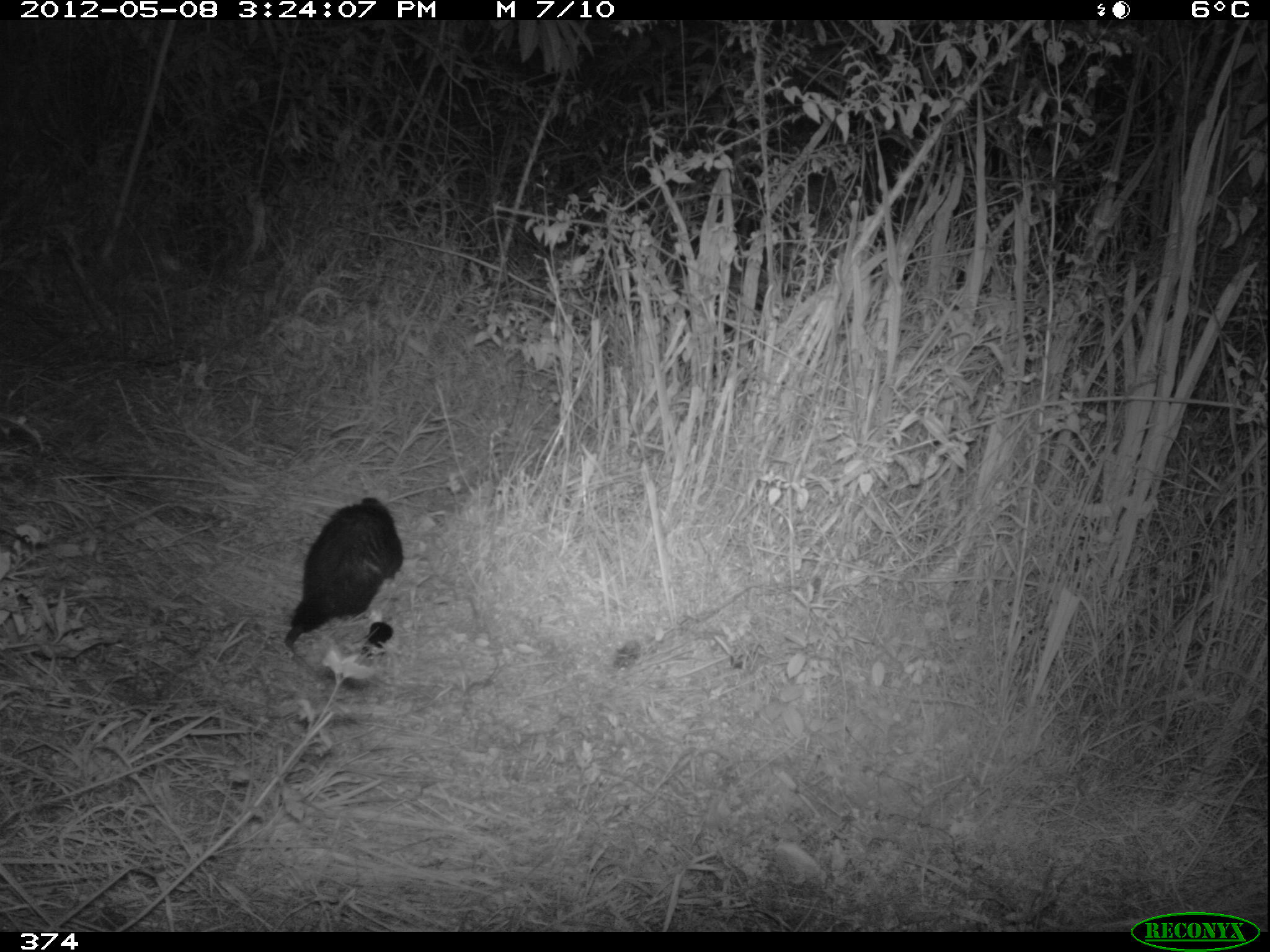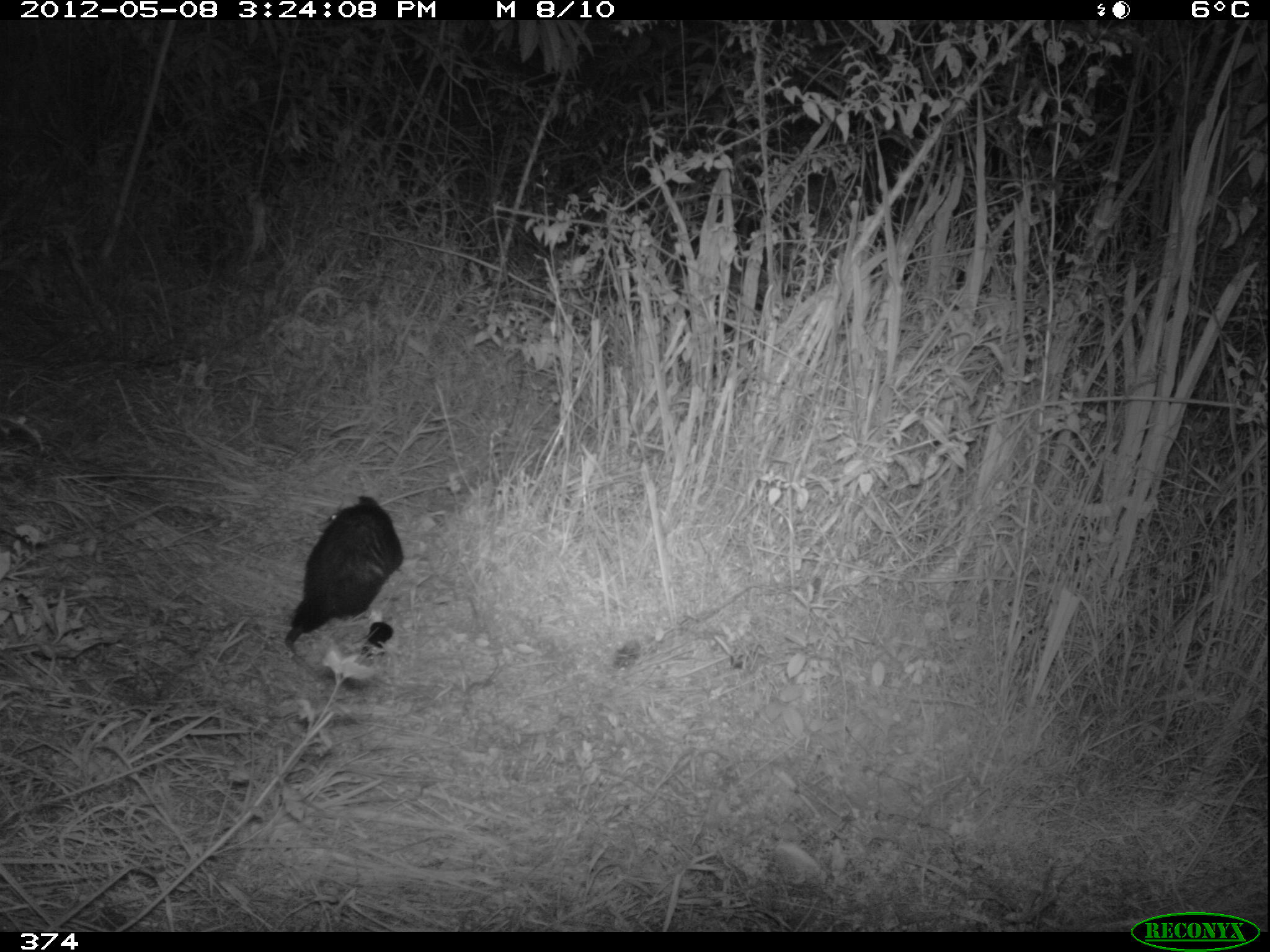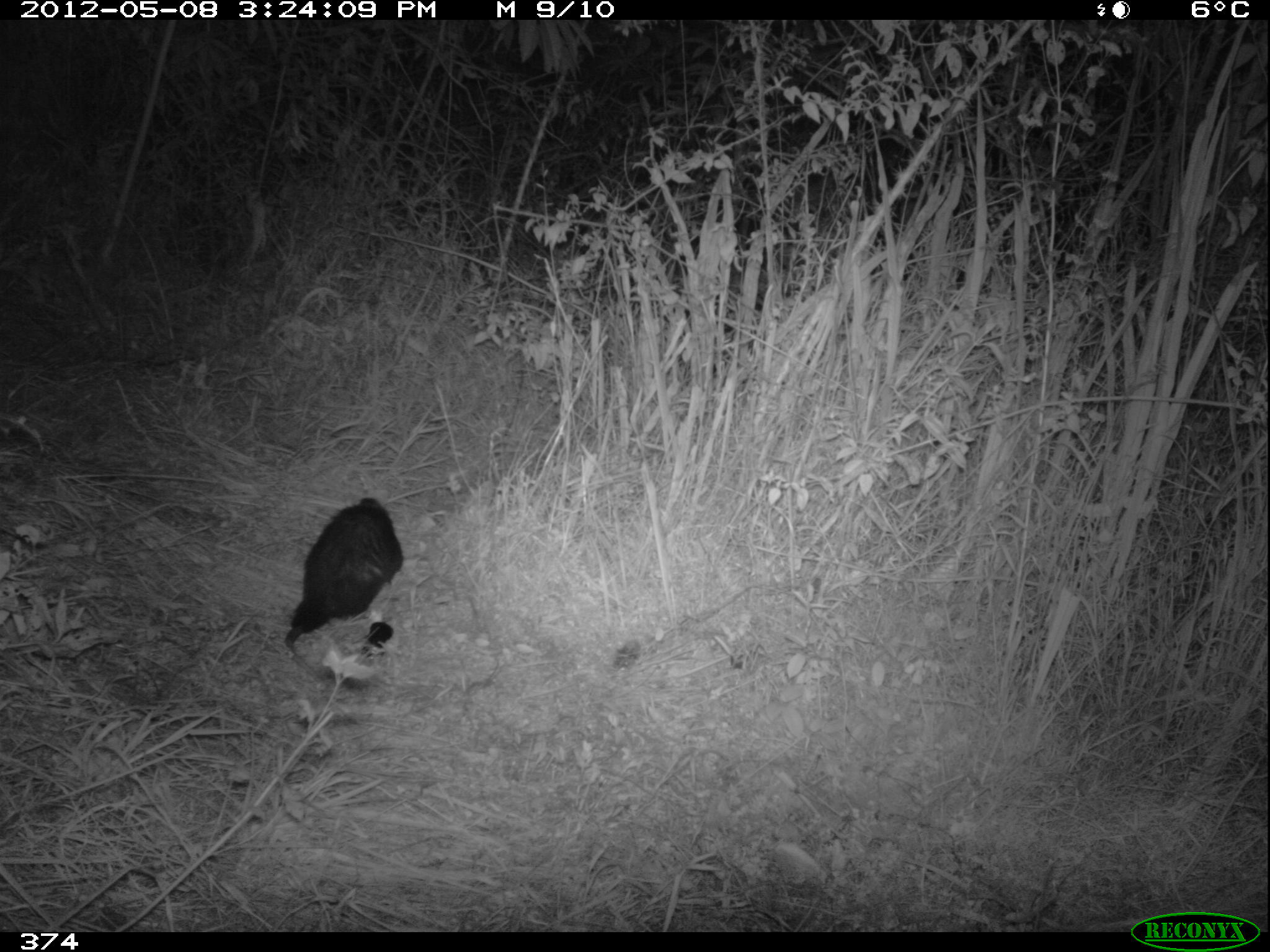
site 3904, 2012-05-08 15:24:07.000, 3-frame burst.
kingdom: Animalia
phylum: Chordata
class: Mammalia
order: Didelphimorphia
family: Didelphidae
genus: Didelphis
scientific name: Didelphis pernigra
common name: andean white-eared opossum